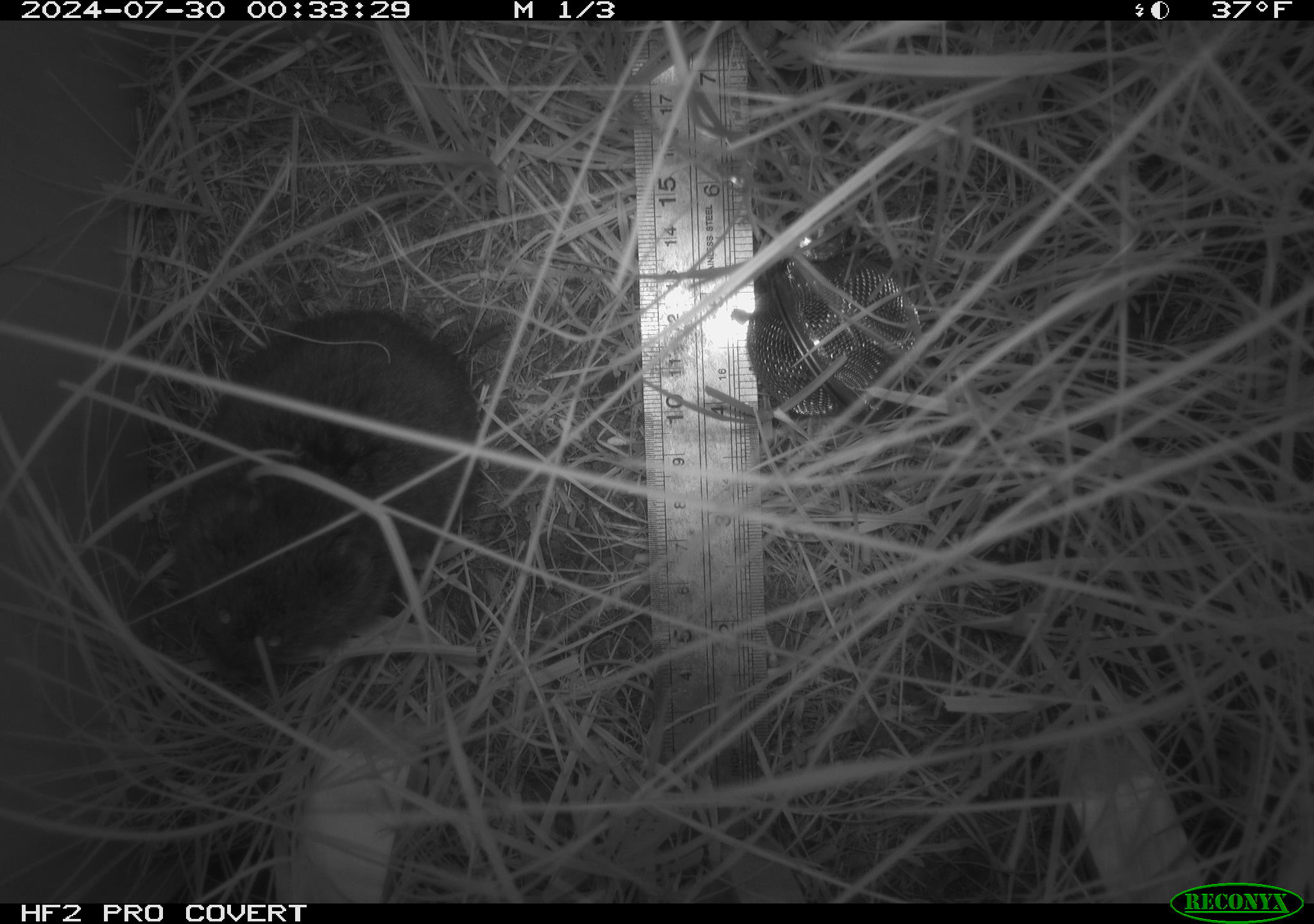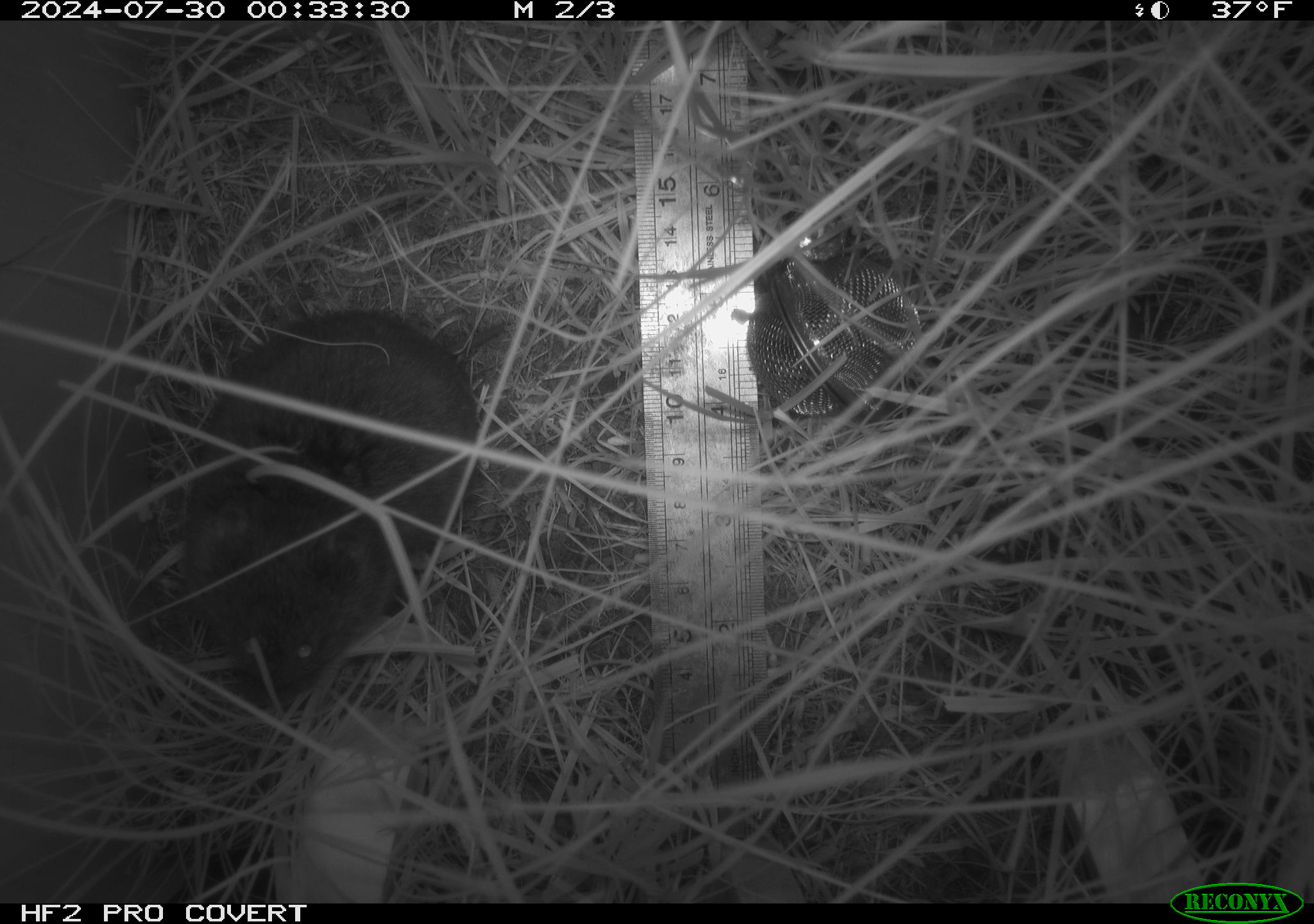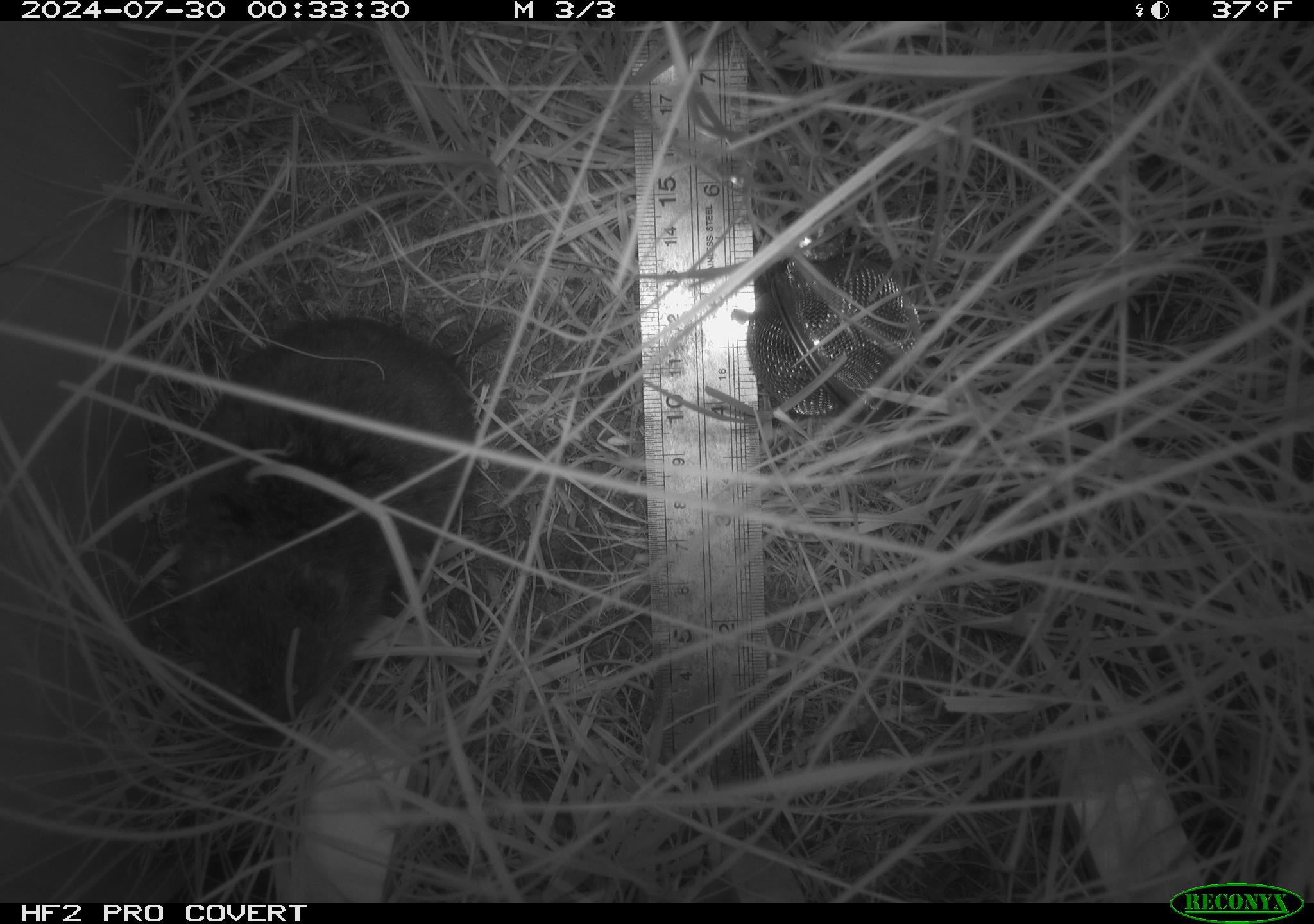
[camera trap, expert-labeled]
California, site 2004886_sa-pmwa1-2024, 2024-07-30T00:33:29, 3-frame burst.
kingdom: Animalia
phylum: Chordata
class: Mammalia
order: Rodentia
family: Cricetidae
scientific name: Arvicolinae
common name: voles, lemmings, and muskrats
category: arvicolinae subfamily